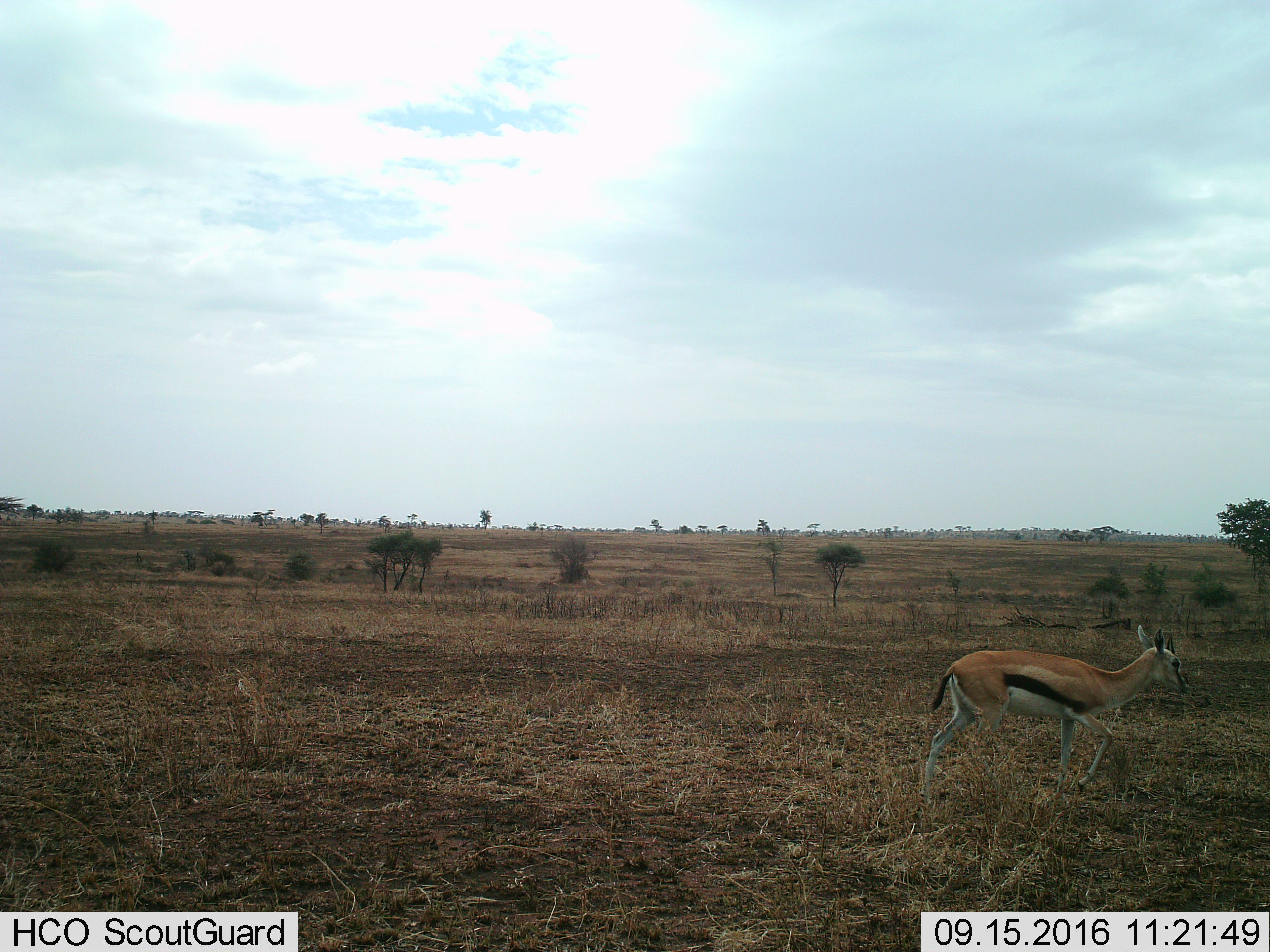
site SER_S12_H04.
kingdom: Animalia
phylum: Chordata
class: Mammalia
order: Artiodactyla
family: Bovidae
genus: Eudorcas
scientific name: Eudorcas thomsonii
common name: thomson's gazelle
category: gazellethomsons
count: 1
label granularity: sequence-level